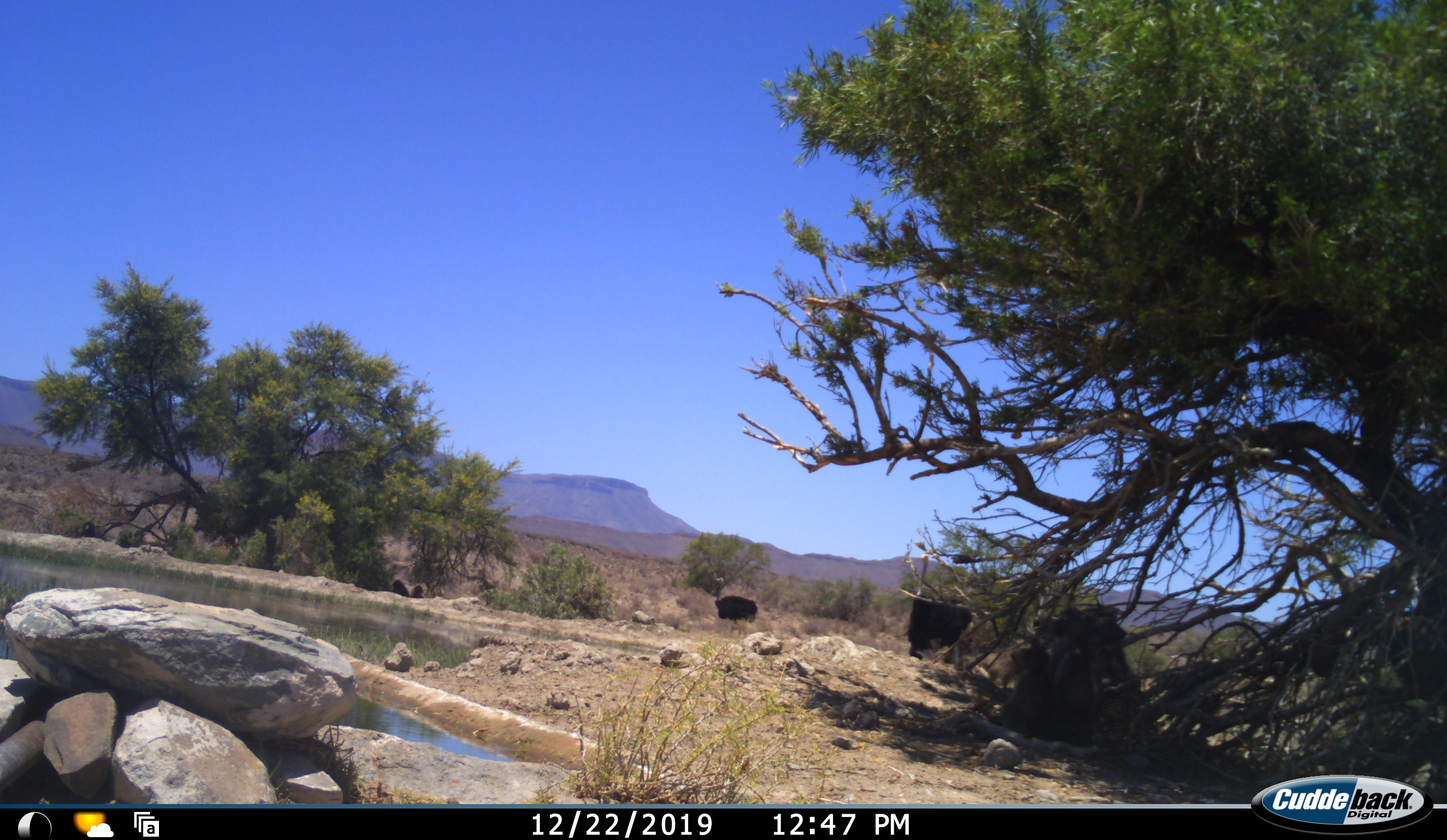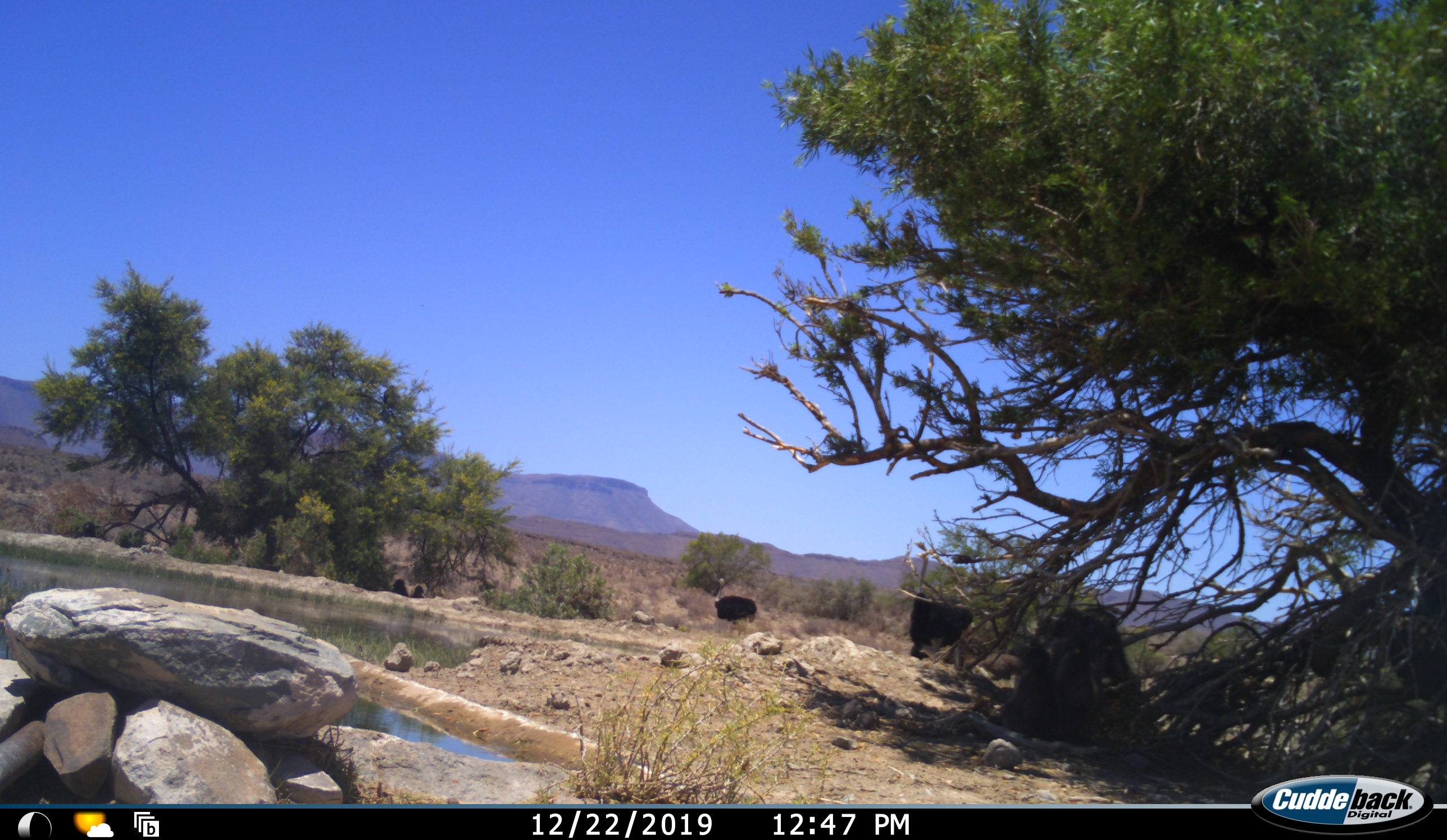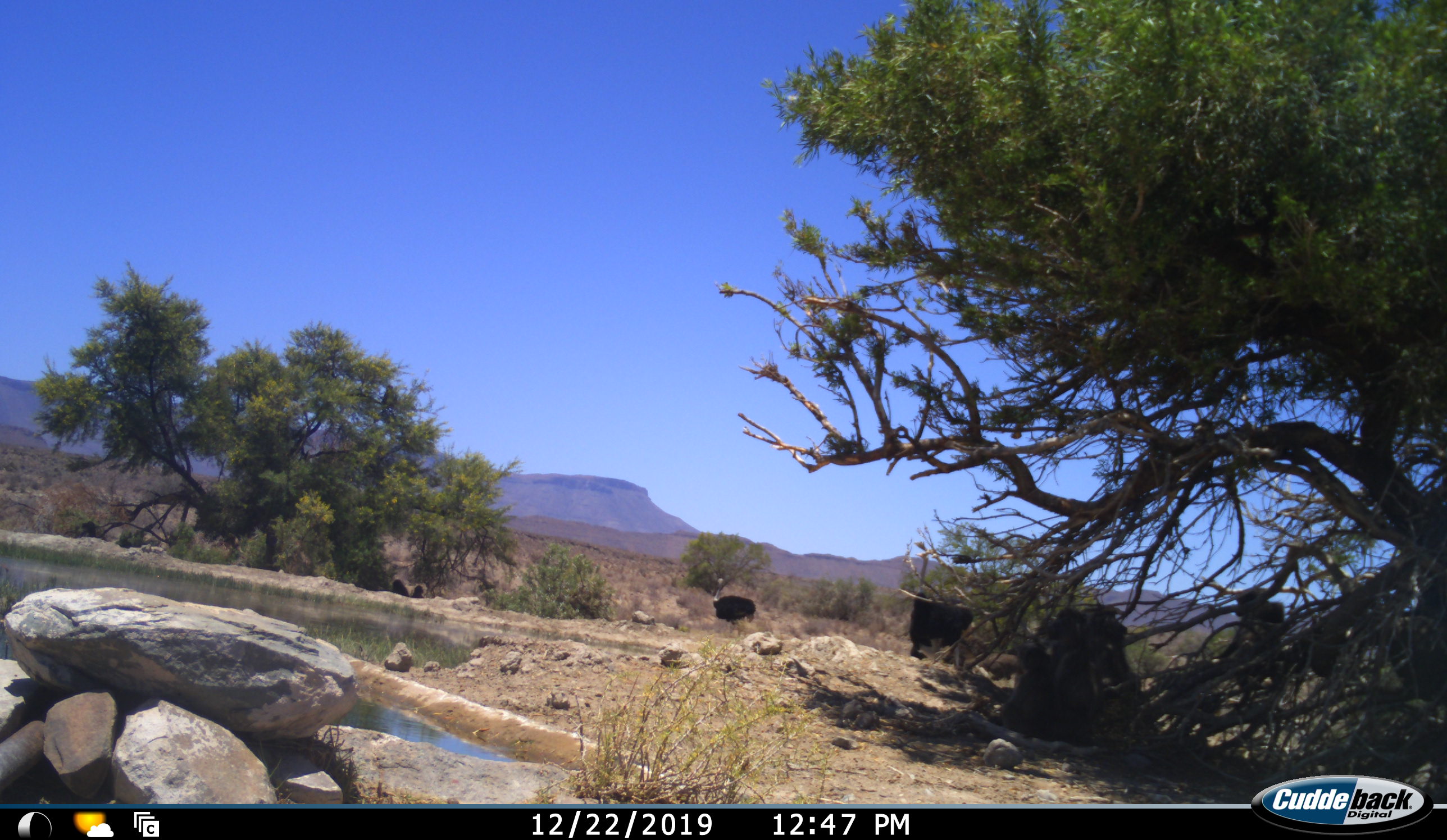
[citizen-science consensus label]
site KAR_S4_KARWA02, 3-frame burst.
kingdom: Animalia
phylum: Chordata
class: Aves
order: Struthioniformes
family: Struthionidae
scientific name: Struthionidae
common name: ostrich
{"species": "ostrich (Struthionidae)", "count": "2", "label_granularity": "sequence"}